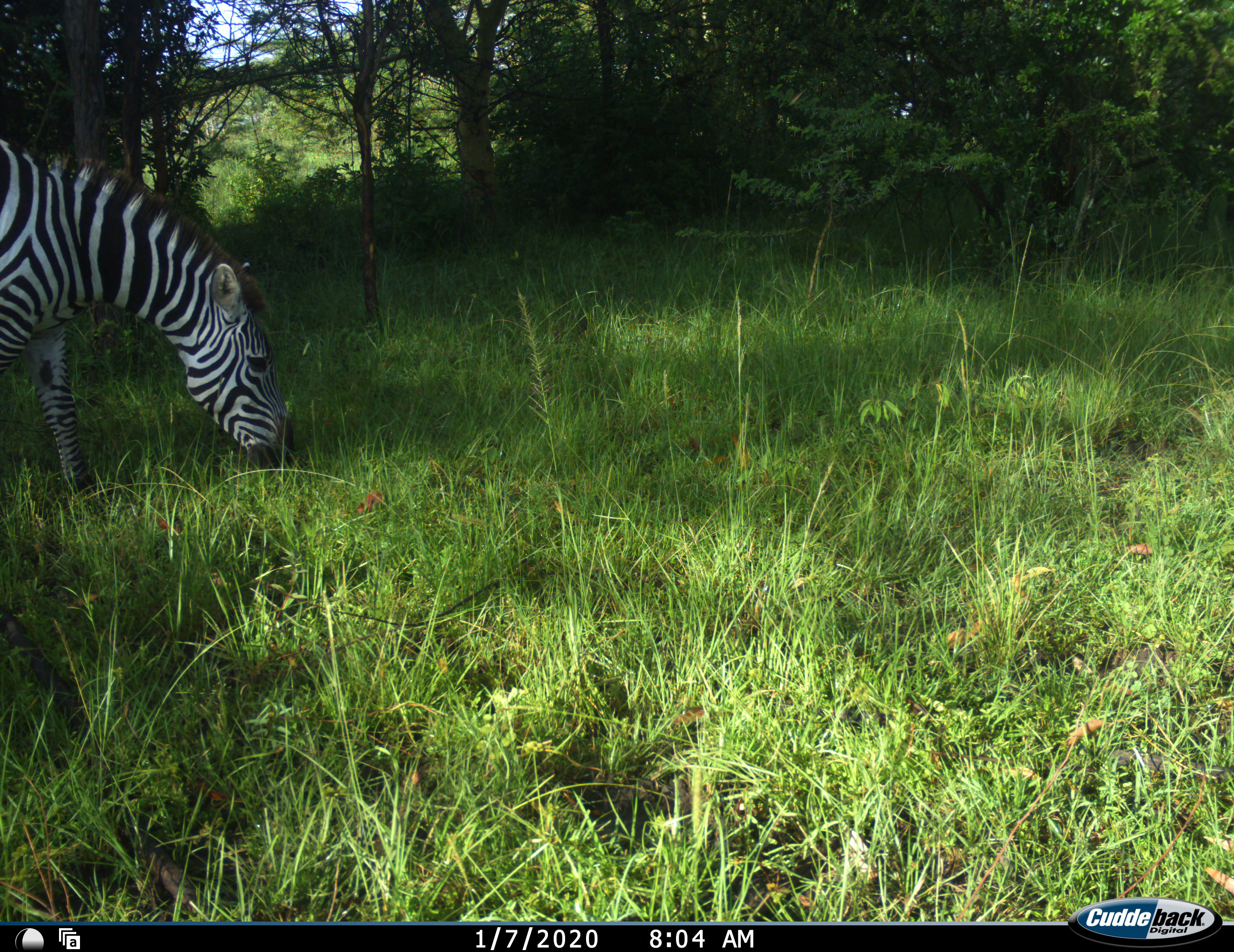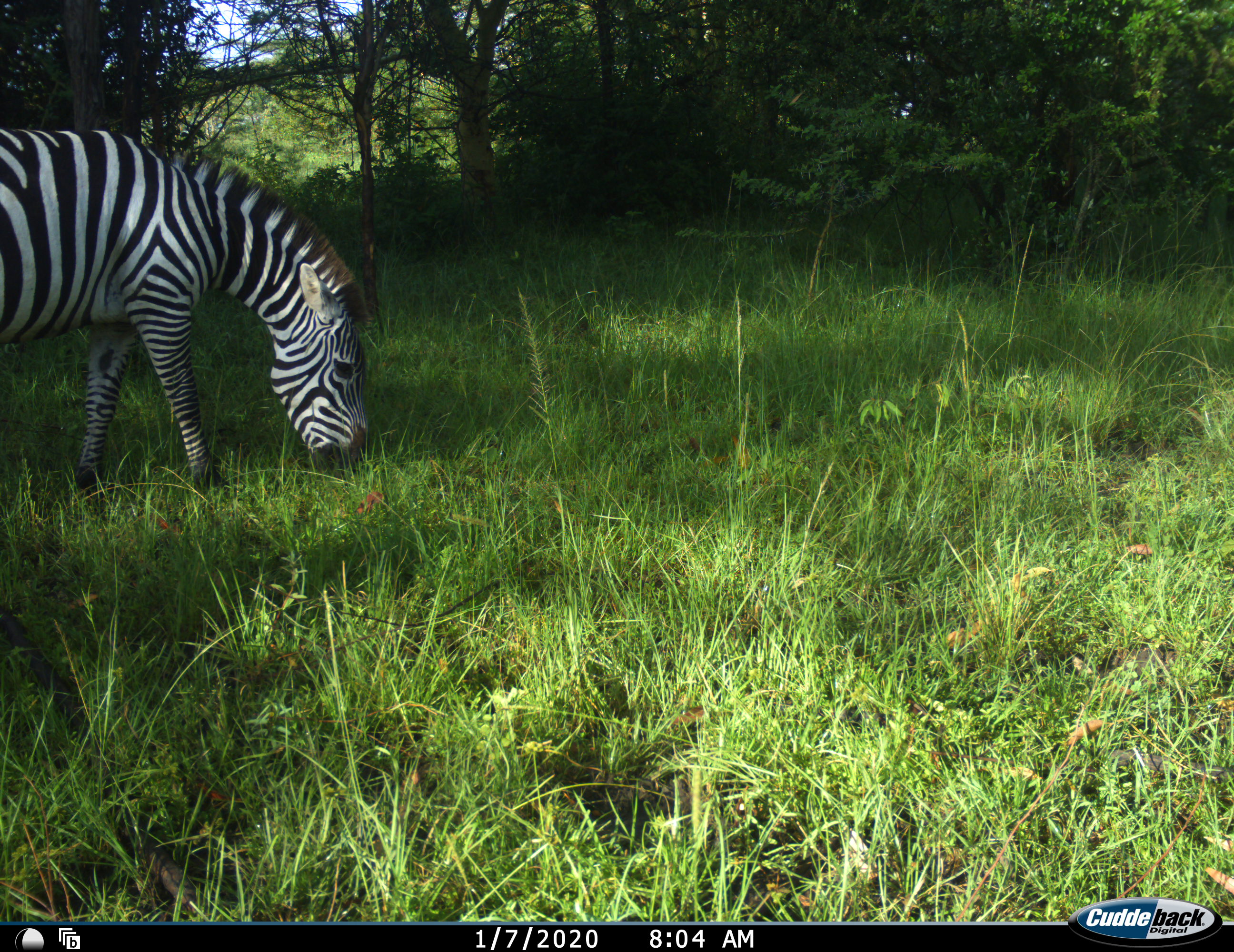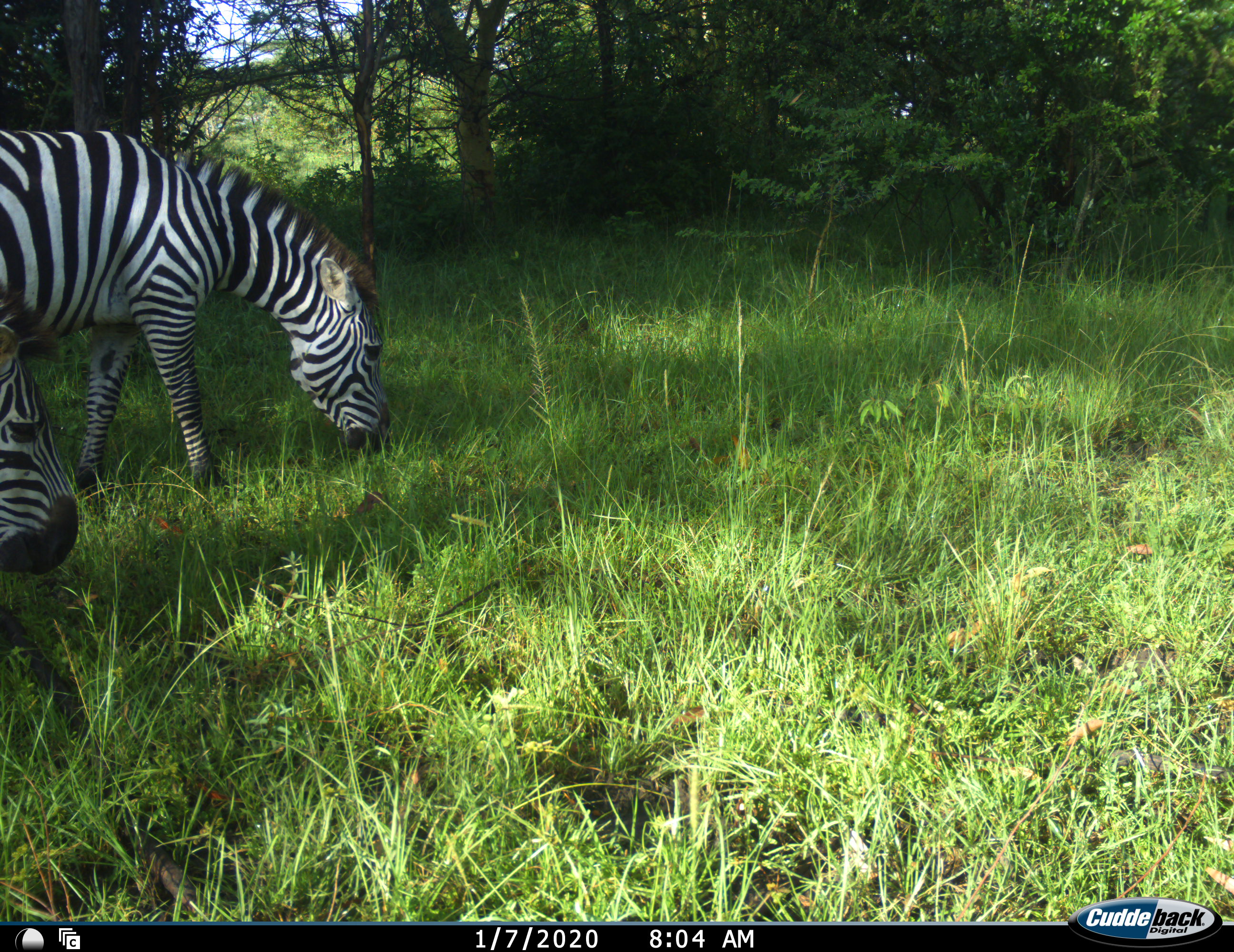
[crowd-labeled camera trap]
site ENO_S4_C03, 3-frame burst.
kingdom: Animalia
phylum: Chordata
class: Mammalia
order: Perissodactyla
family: Equidae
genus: Equus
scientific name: Equus quagga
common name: plains zebra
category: zebraplains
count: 2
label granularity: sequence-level